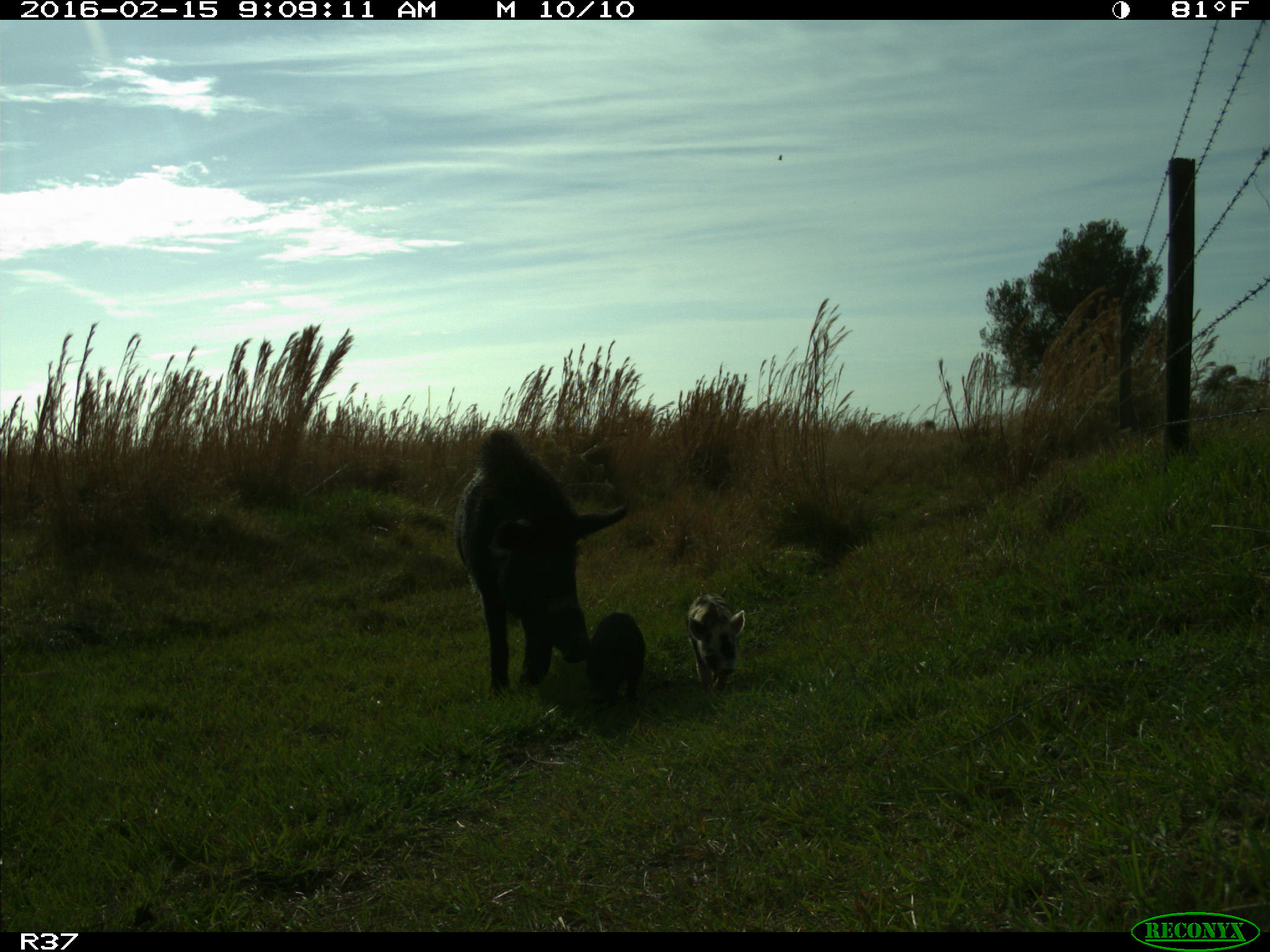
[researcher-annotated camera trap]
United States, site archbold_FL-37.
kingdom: Animalia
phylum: Chordata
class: Mammalia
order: Artiodactyla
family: Suidae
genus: Sus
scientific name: Sus scrofa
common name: wild boar